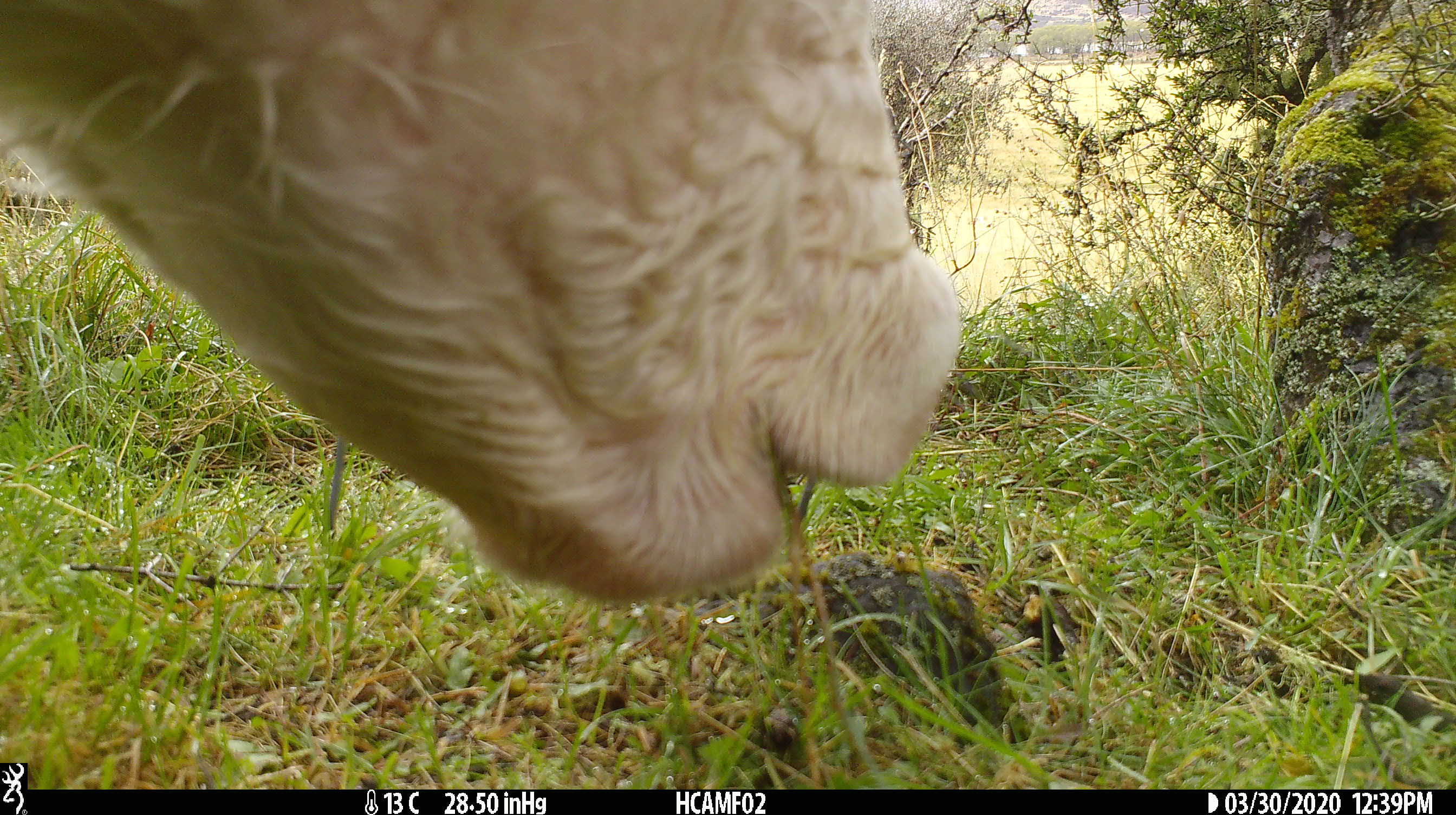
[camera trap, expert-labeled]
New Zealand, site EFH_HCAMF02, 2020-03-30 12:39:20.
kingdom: Animalia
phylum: Chordata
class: Mammalia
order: Artiodactyla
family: Bovidae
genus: Bos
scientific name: Bos taurus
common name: domestic cow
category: cow